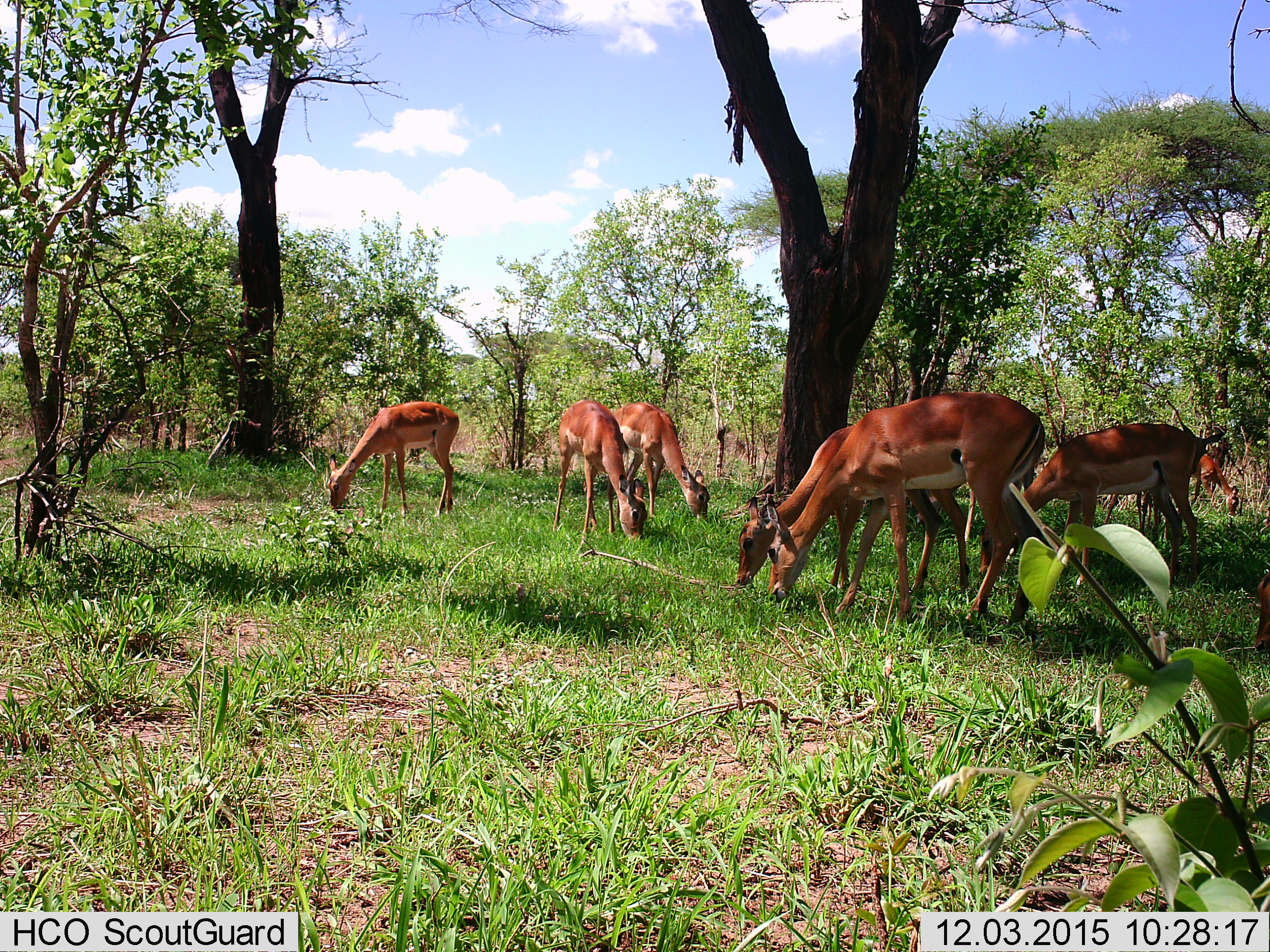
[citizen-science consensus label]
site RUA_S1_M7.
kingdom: Animalia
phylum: Chordata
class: Mammalia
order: Artiodactyla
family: Bovidae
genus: Aepyceros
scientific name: Aepyceros melampus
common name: impala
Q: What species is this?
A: Impala (Aepyceros melampus).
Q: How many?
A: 9.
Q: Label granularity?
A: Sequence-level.